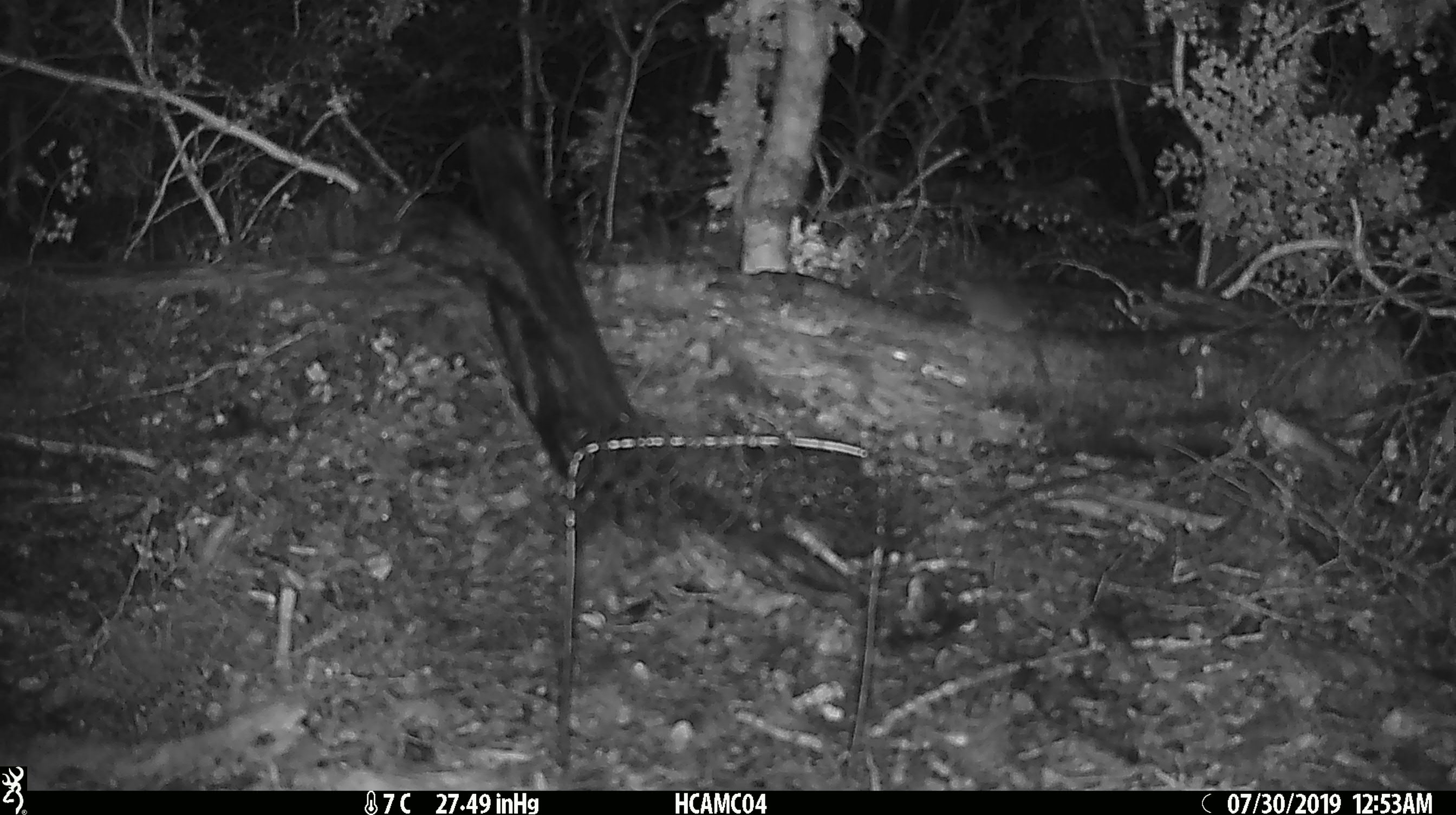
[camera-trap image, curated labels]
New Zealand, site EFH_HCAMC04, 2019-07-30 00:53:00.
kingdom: Animalia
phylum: Chordata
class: Mammalia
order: Rodentia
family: Muridae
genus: Mus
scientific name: Mus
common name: mouse